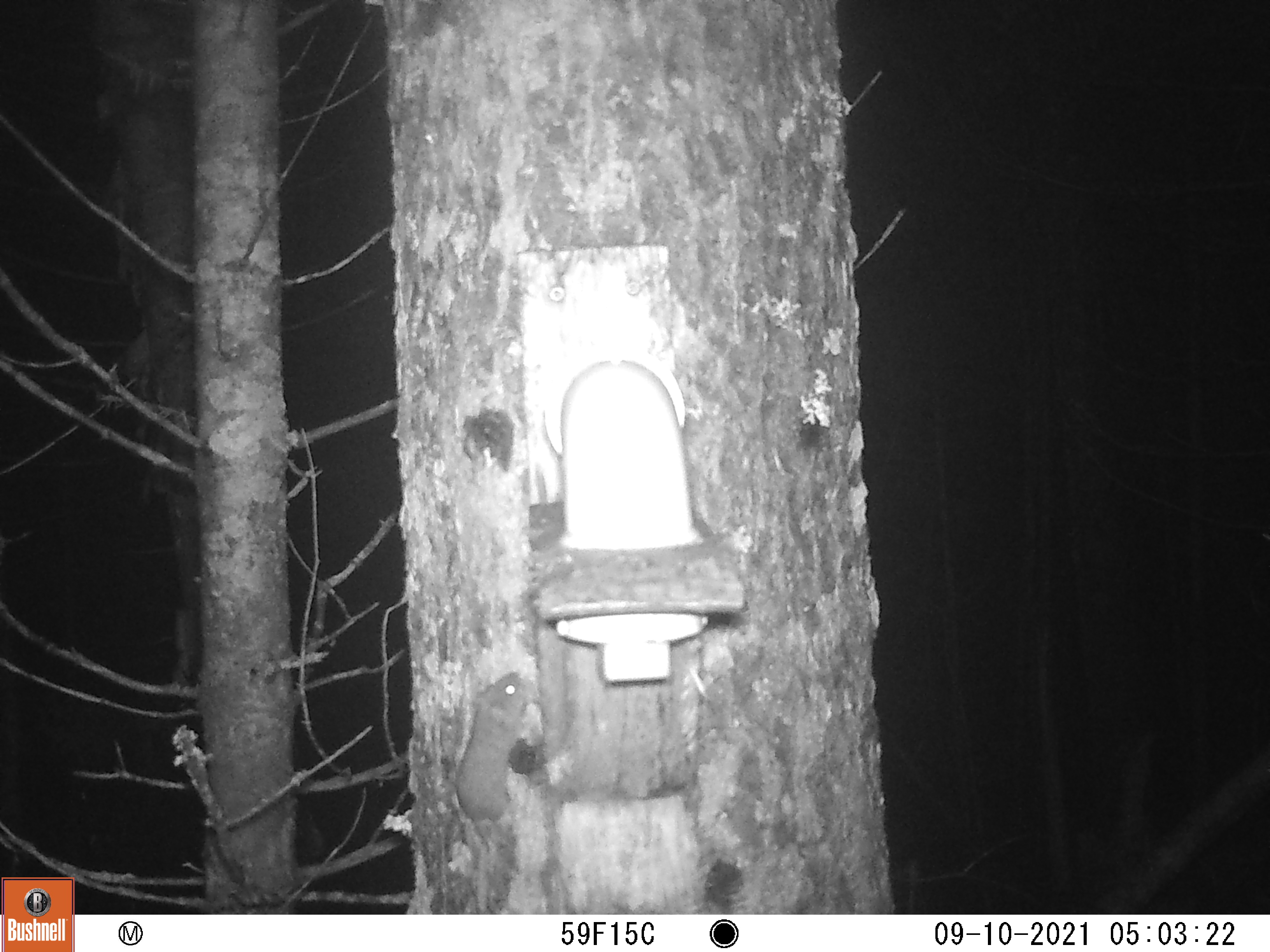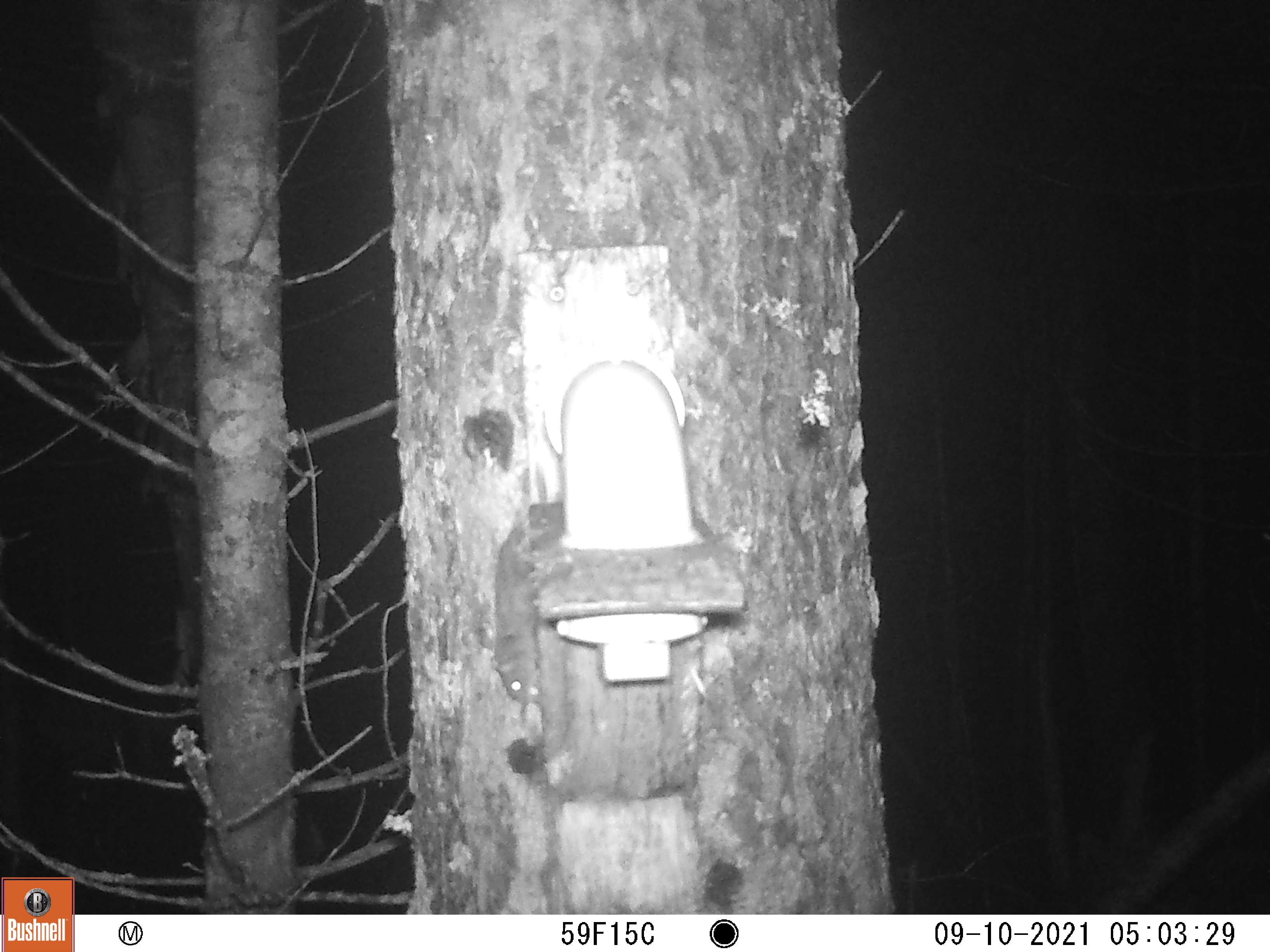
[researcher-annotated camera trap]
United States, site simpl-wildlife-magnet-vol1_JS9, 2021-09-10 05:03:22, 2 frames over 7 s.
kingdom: Animalia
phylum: Chordata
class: Mammalia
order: Rodentia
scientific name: Rodentia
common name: mouse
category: mouse sp.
Mouse sp. (mouse) (Rodentia).